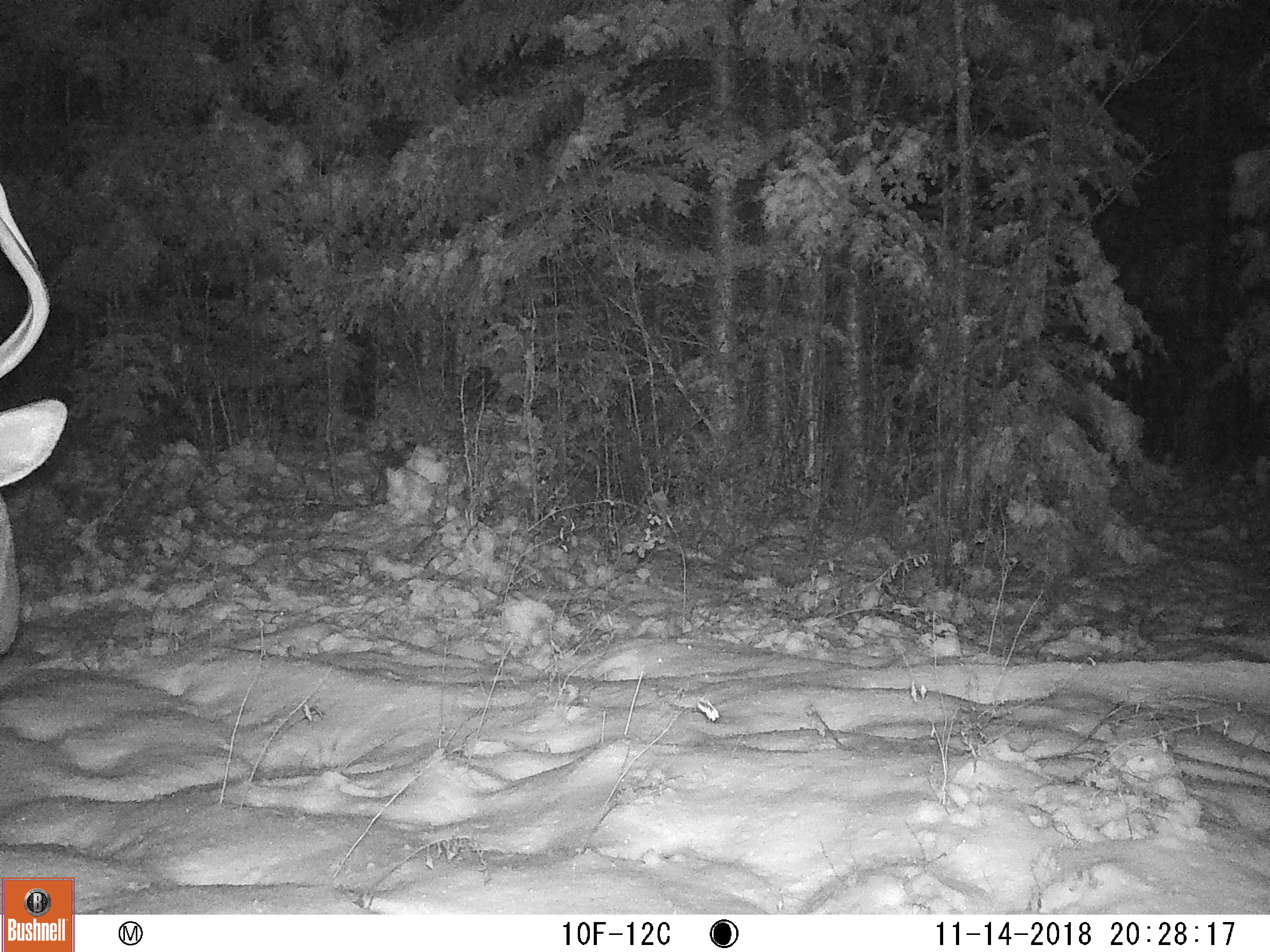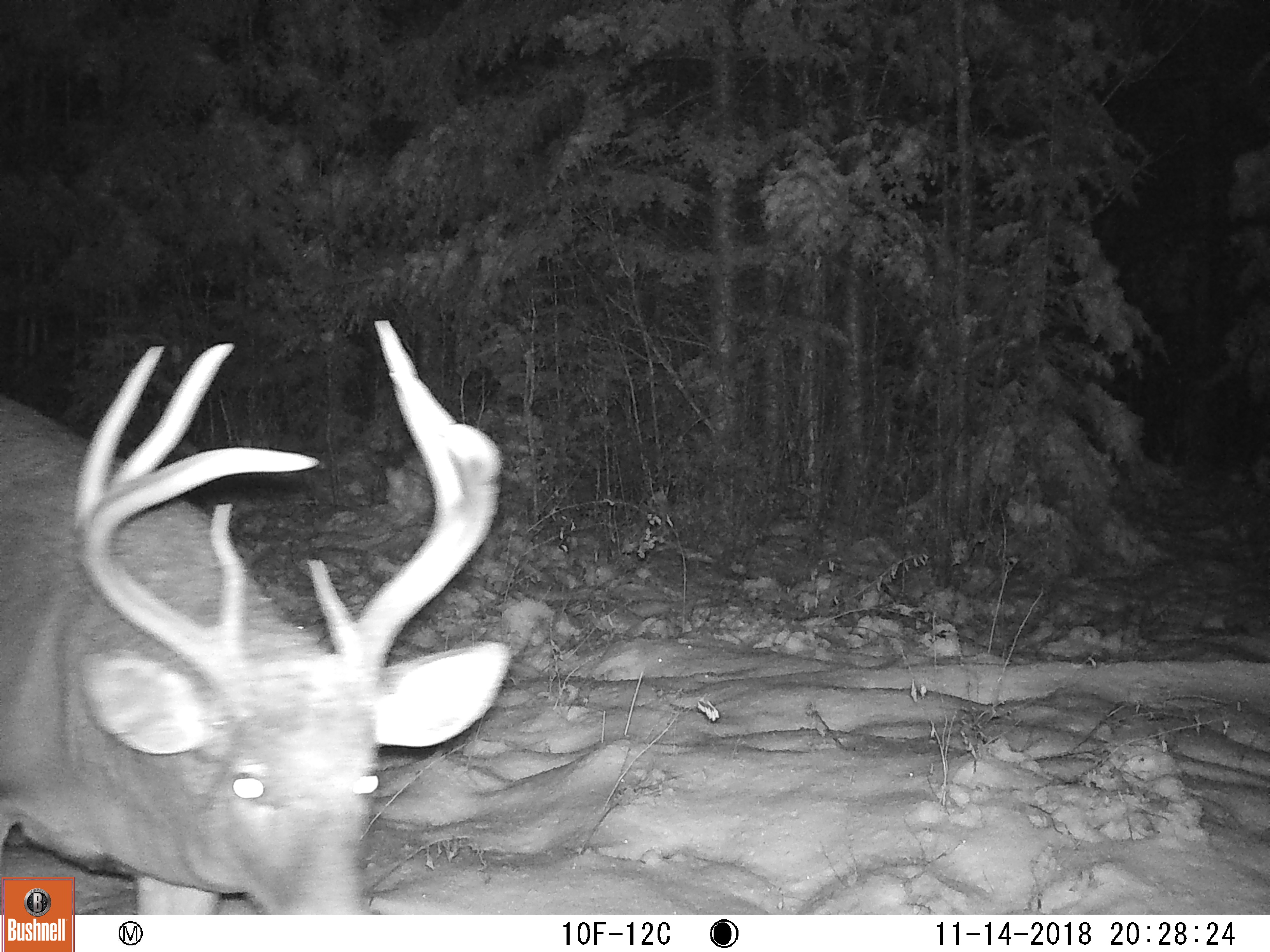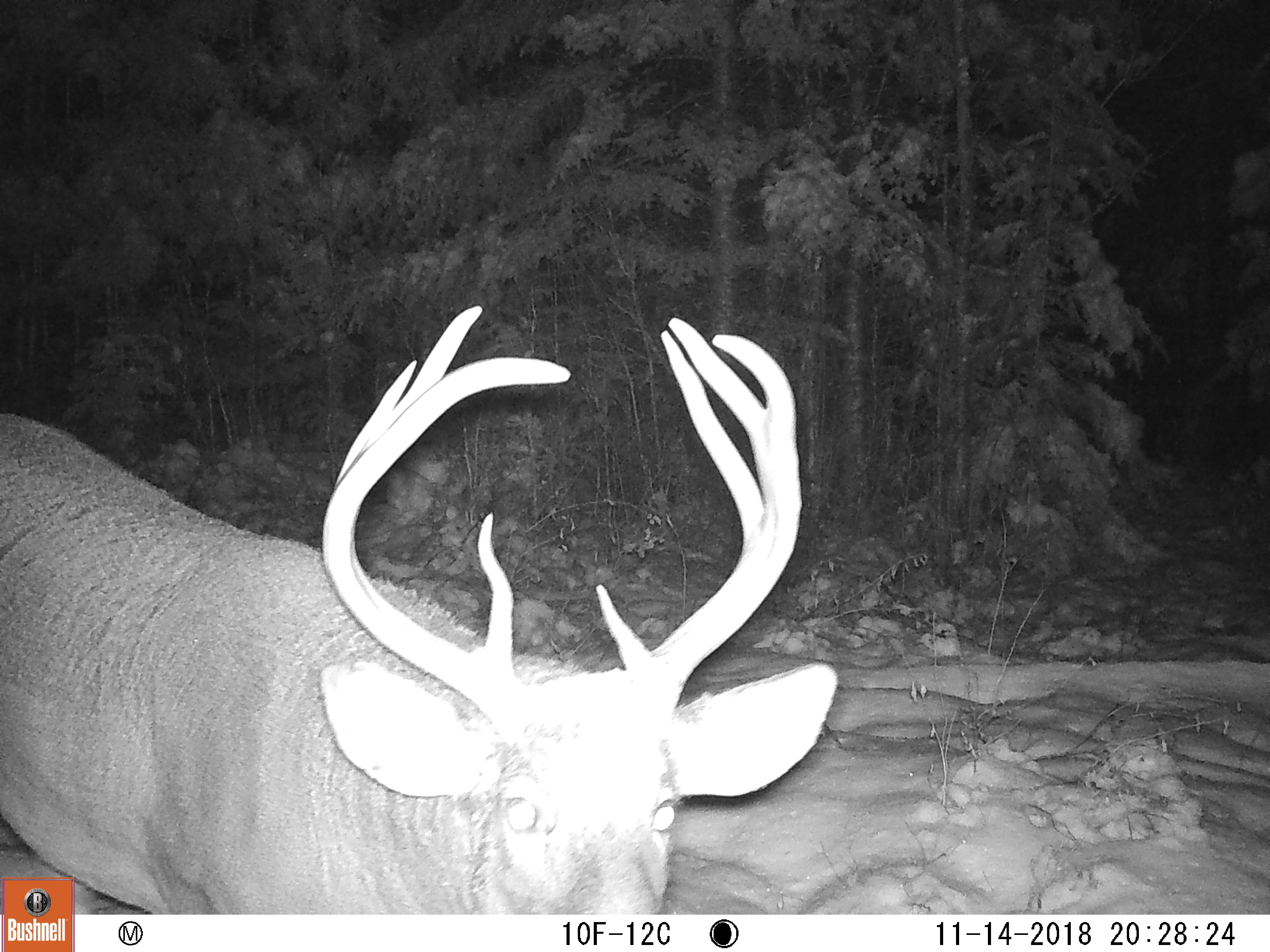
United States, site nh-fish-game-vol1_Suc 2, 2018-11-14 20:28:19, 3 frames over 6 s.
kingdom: Animalia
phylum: Chordata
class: Mammalia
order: Artiodactyla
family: Cervidae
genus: Odocoileus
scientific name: Odocoileus virginianus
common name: white-tailed deer